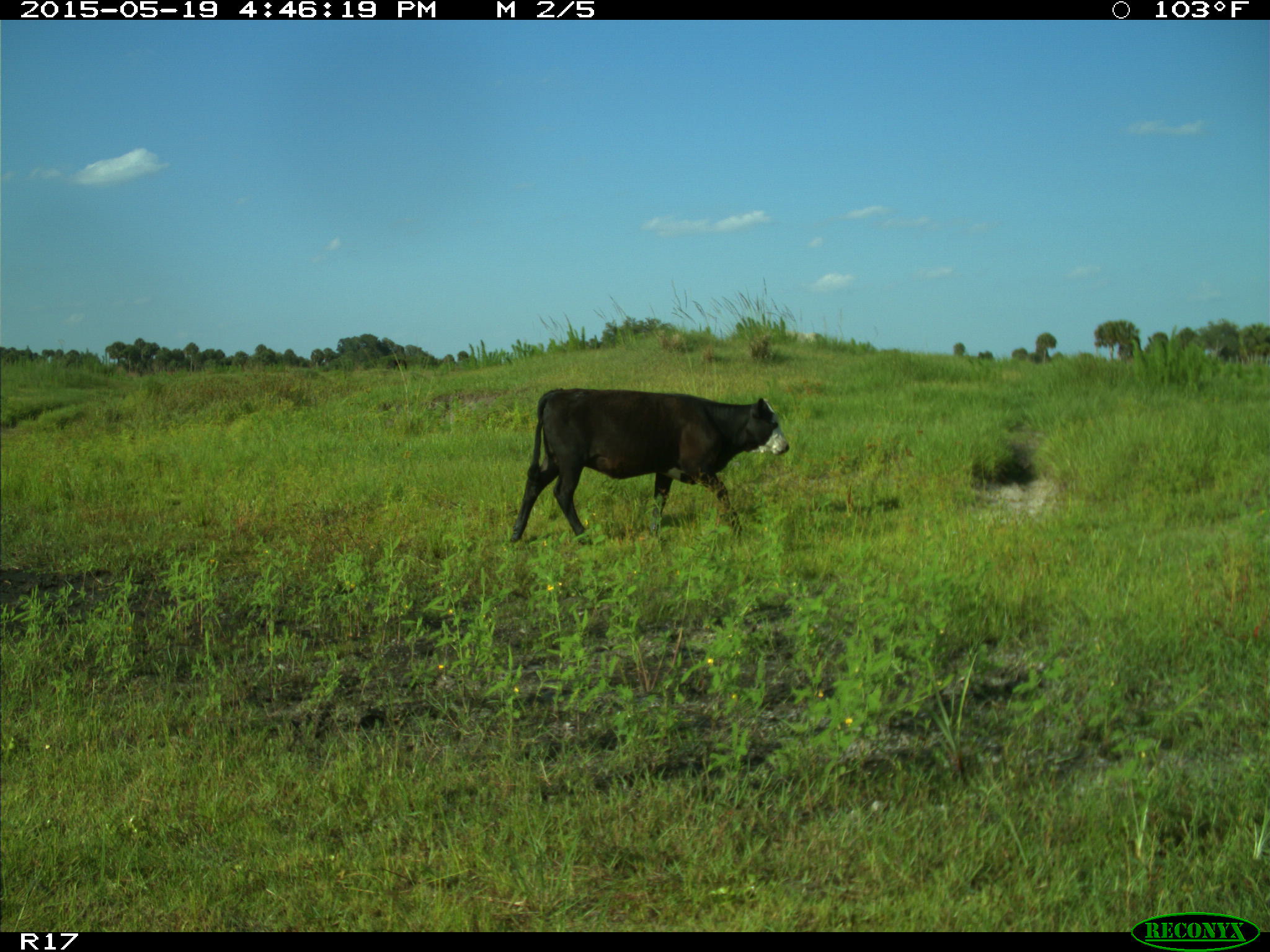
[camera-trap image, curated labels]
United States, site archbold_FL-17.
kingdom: Animalia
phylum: Chordata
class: Mammalia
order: Artiodactyla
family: Bovidae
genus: Bos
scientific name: Bos taurus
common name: domestic cow